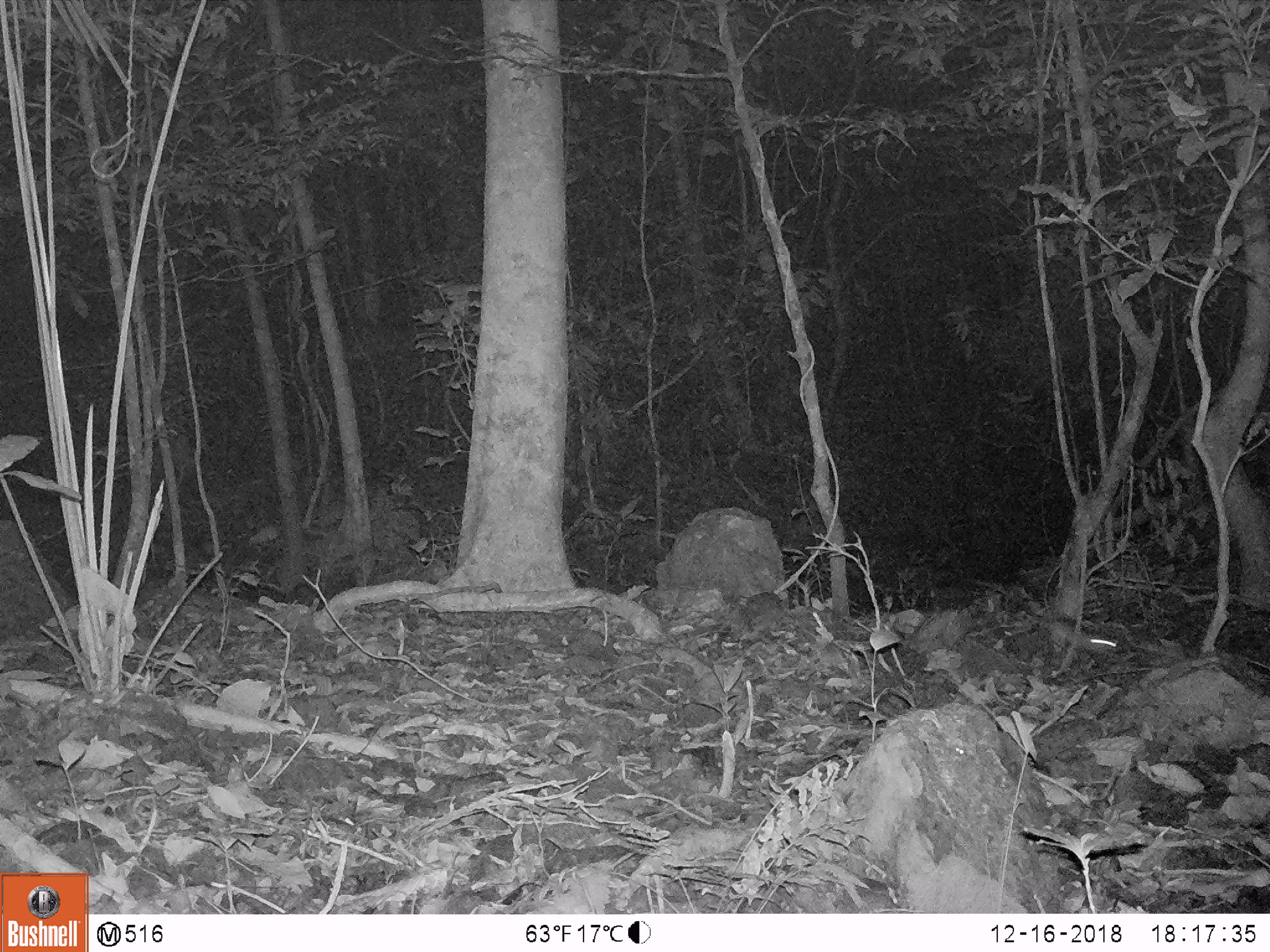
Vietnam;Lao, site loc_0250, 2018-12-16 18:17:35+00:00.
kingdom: Animalia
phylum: Chordata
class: Mammalia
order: Rodentia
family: Muridae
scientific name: Muridae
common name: old-world mice and rats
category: unidentified murid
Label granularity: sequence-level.